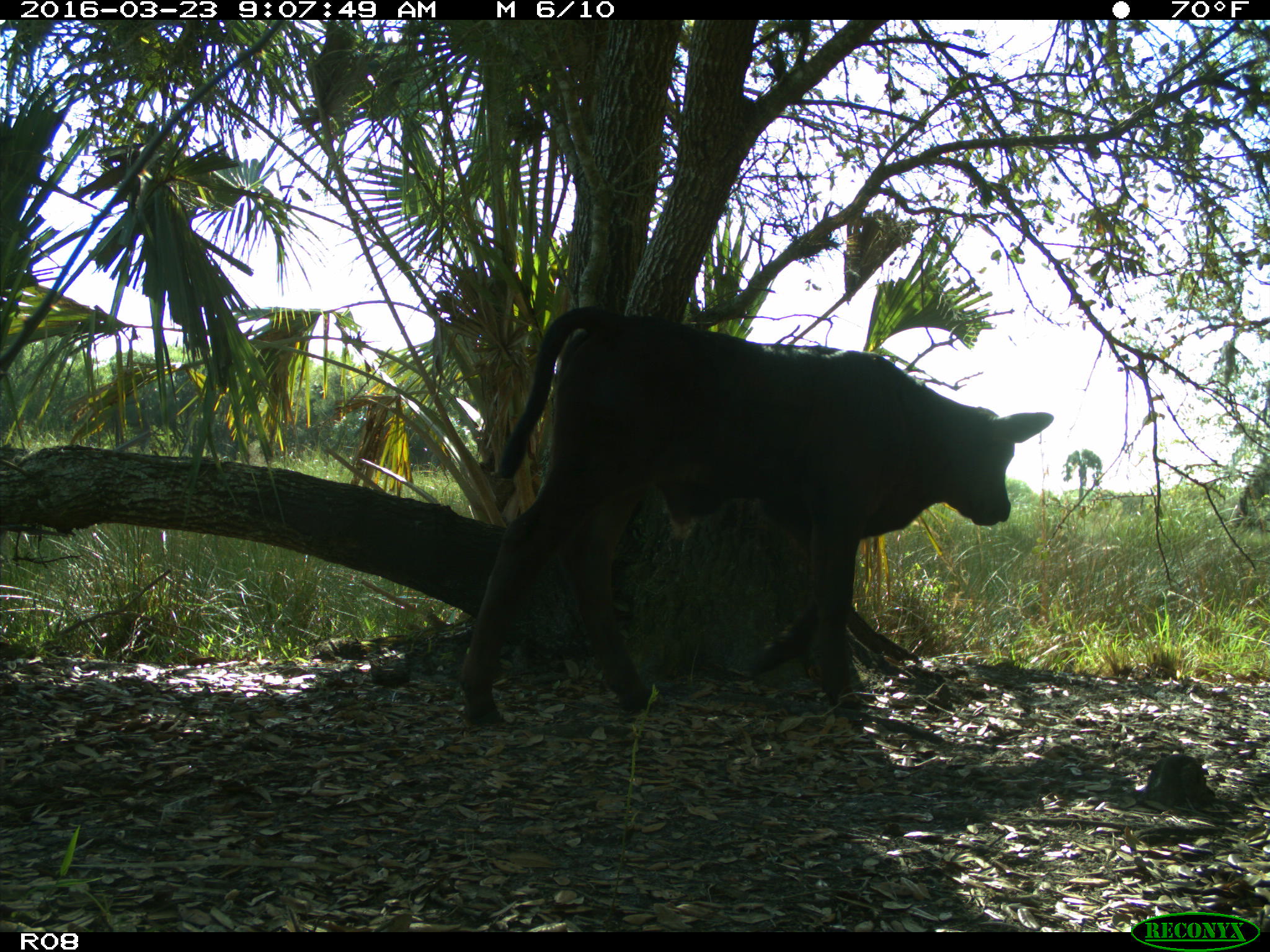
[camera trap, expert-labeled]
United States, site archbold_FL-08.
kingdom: Animalia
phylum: Chordata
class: Mammalia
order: Artiodactyla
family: Bovidae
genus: Bos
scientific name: Bos taurus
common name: domestic cow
Bos taurus (domestic cow).